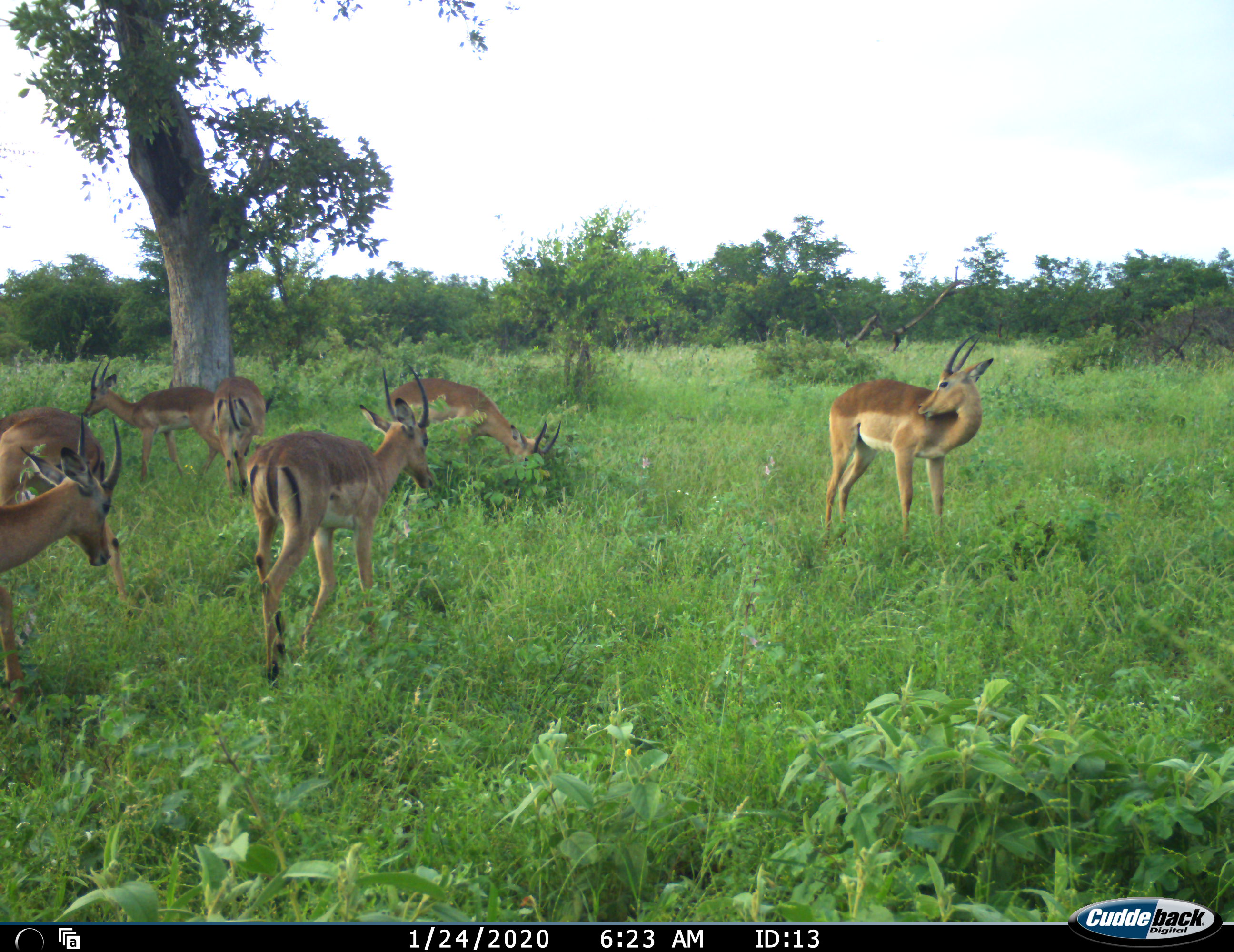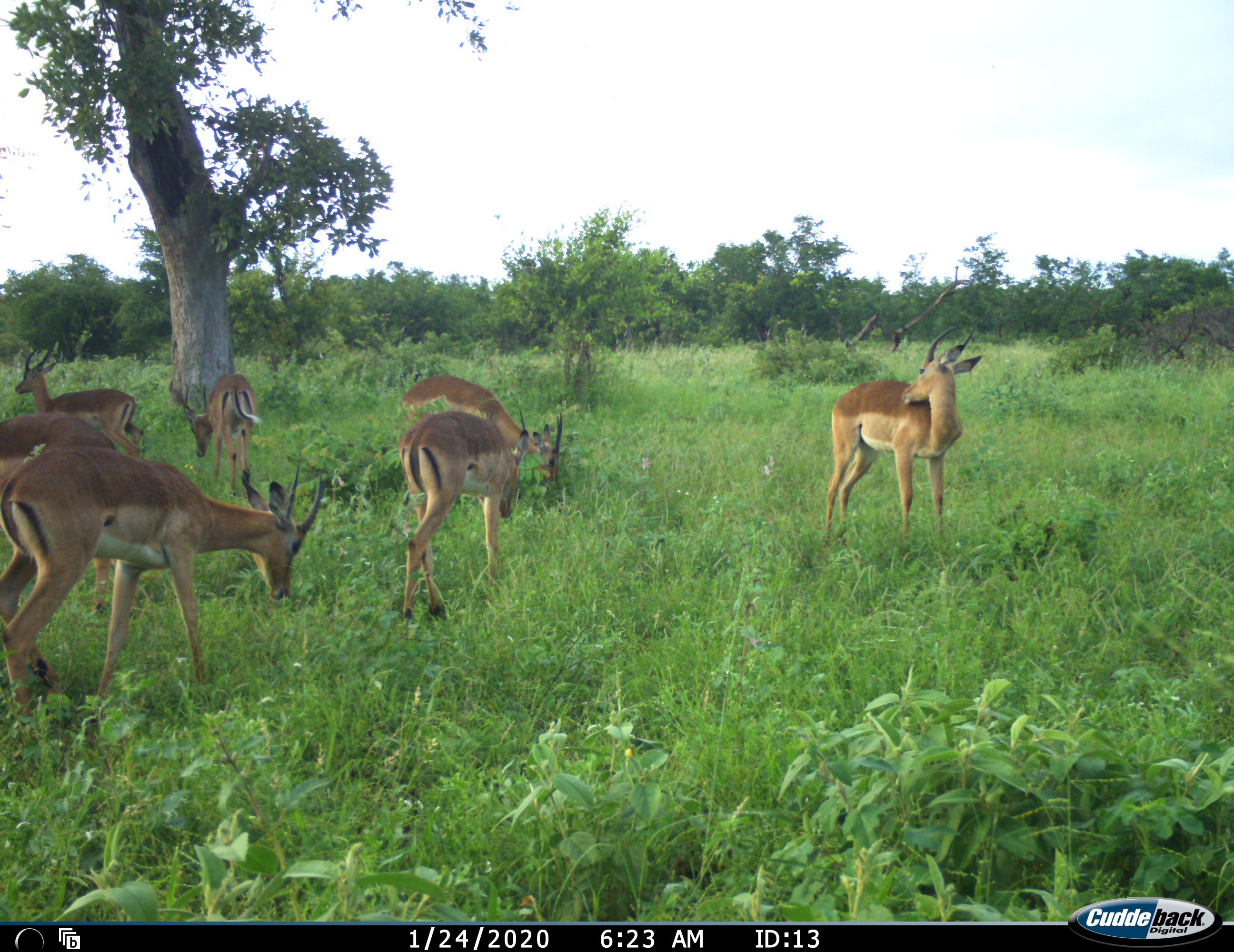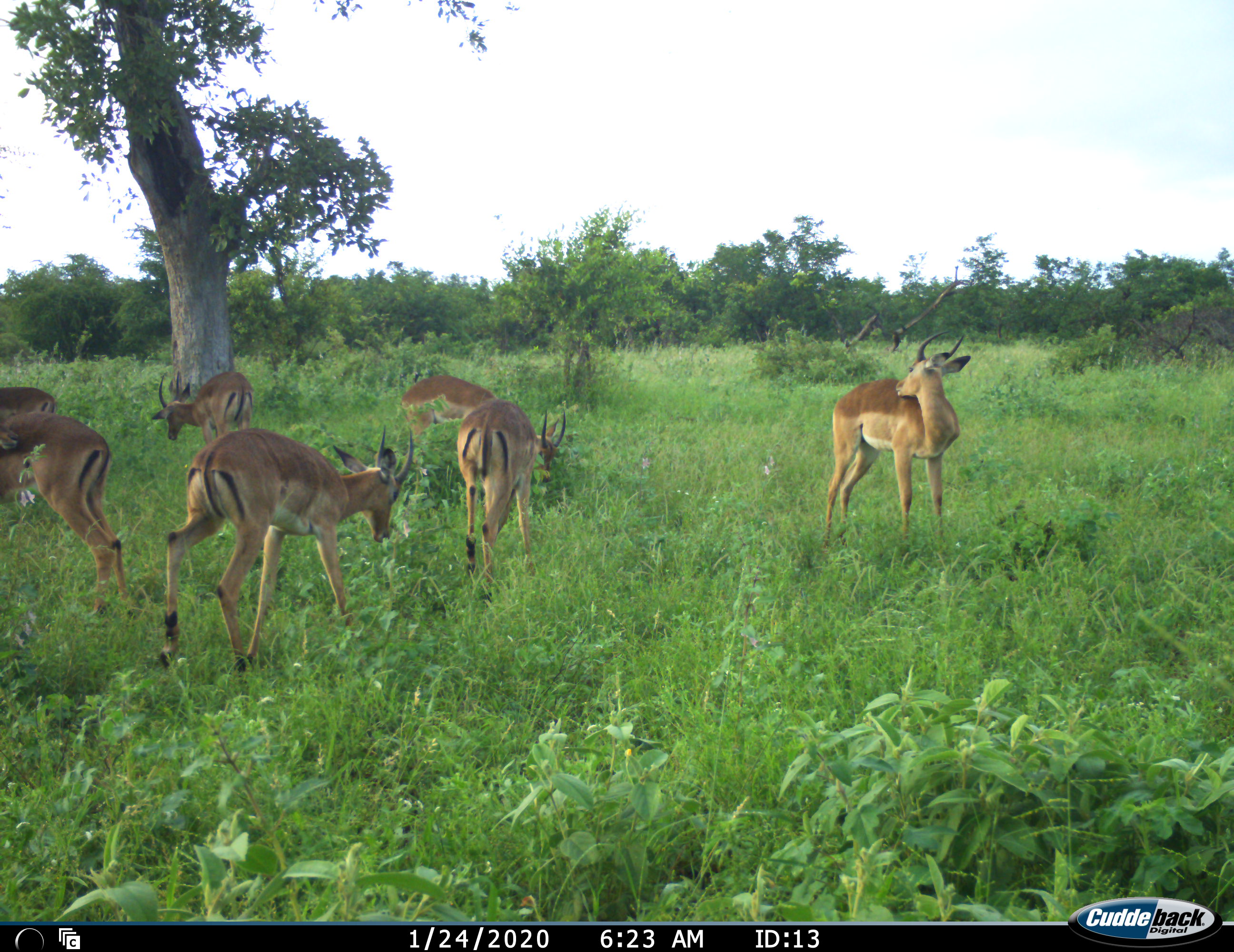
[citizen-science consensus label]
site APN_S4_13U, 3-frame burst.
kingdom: Animalia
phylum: Chordata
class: Mammalia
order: Artiodactyla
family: Bovidae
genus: Aepyceros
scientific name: Aepyceros melampus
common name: impala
Impala (Aepyceros melampus), count 7. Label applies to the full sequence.